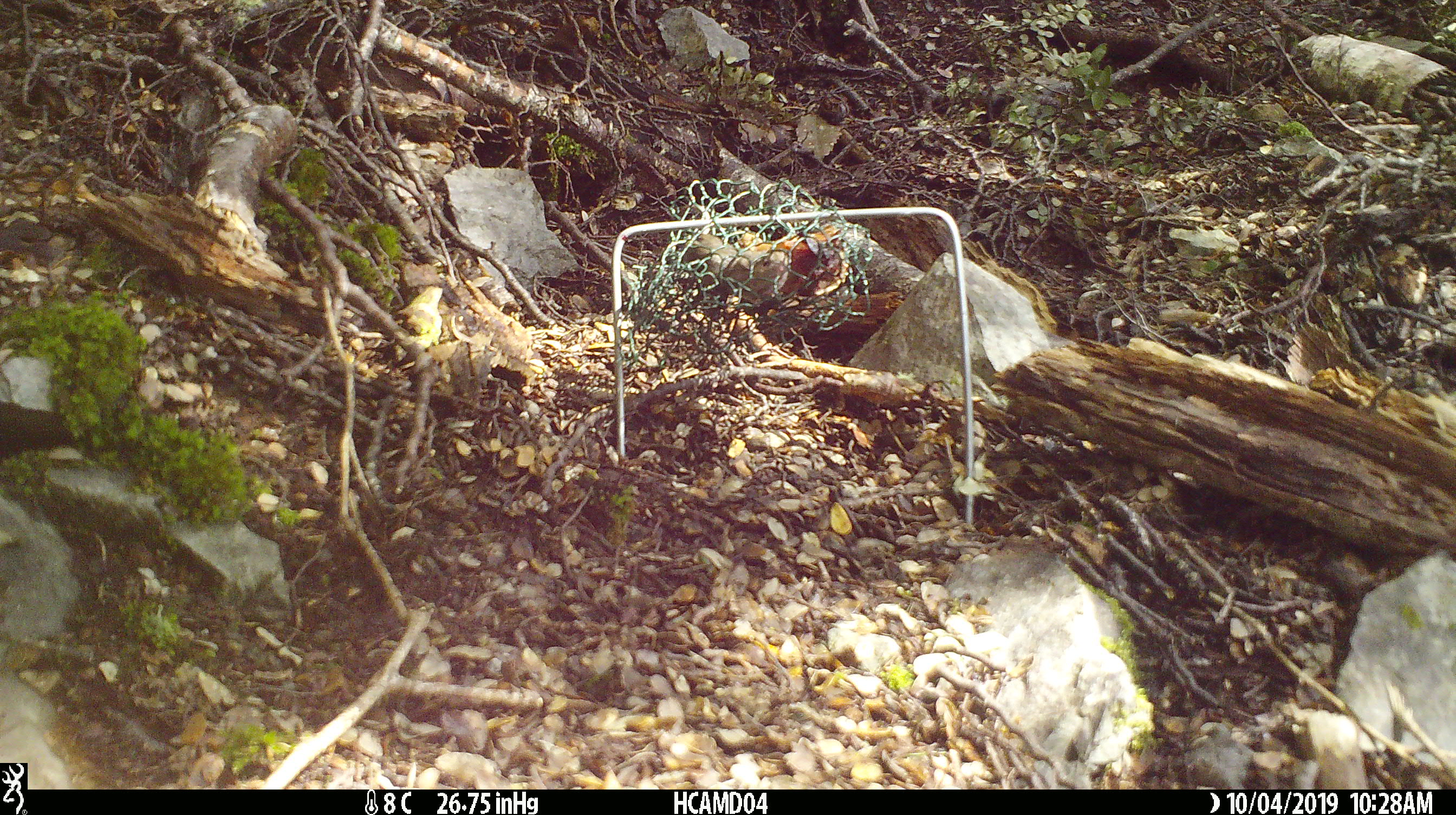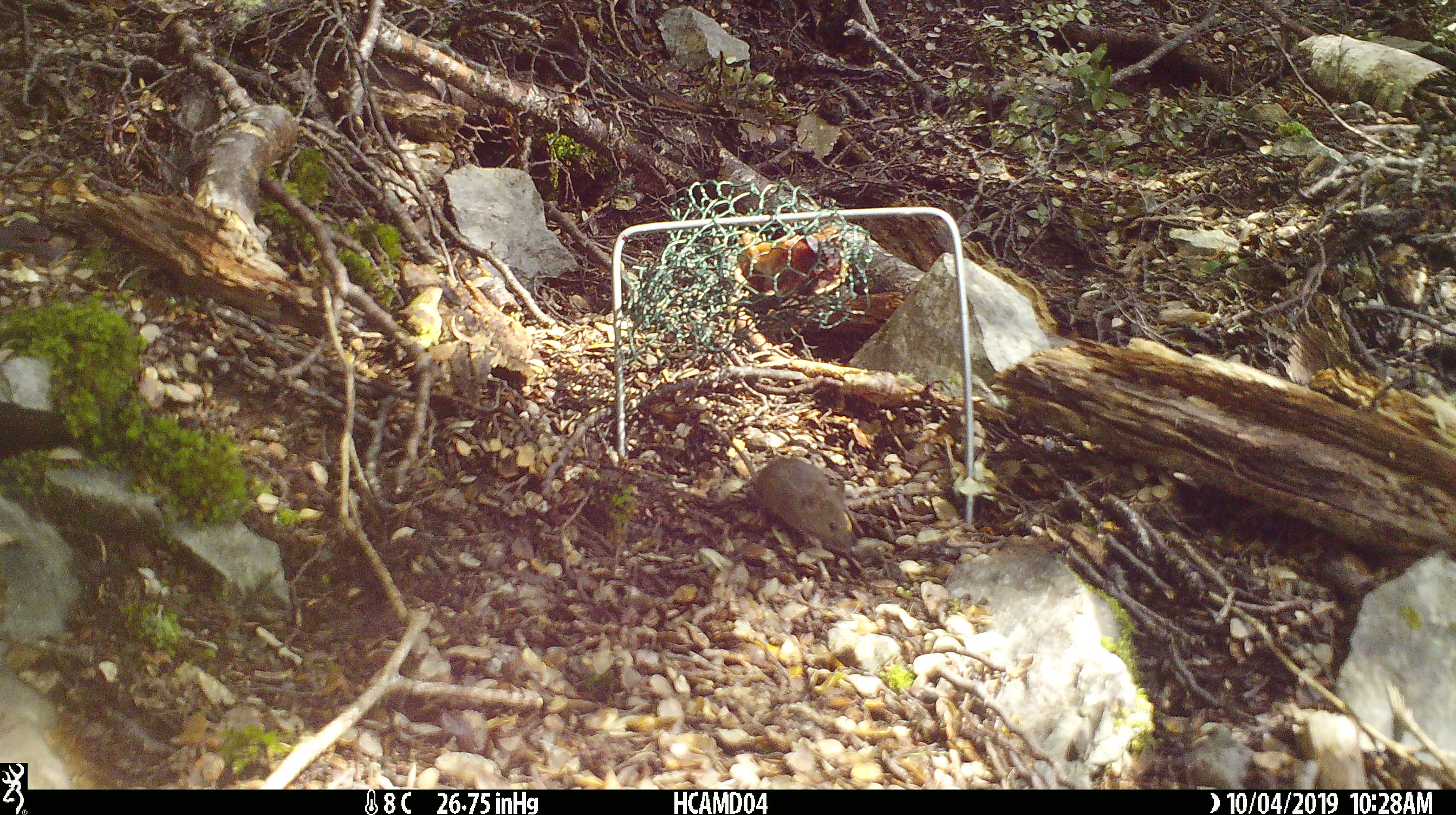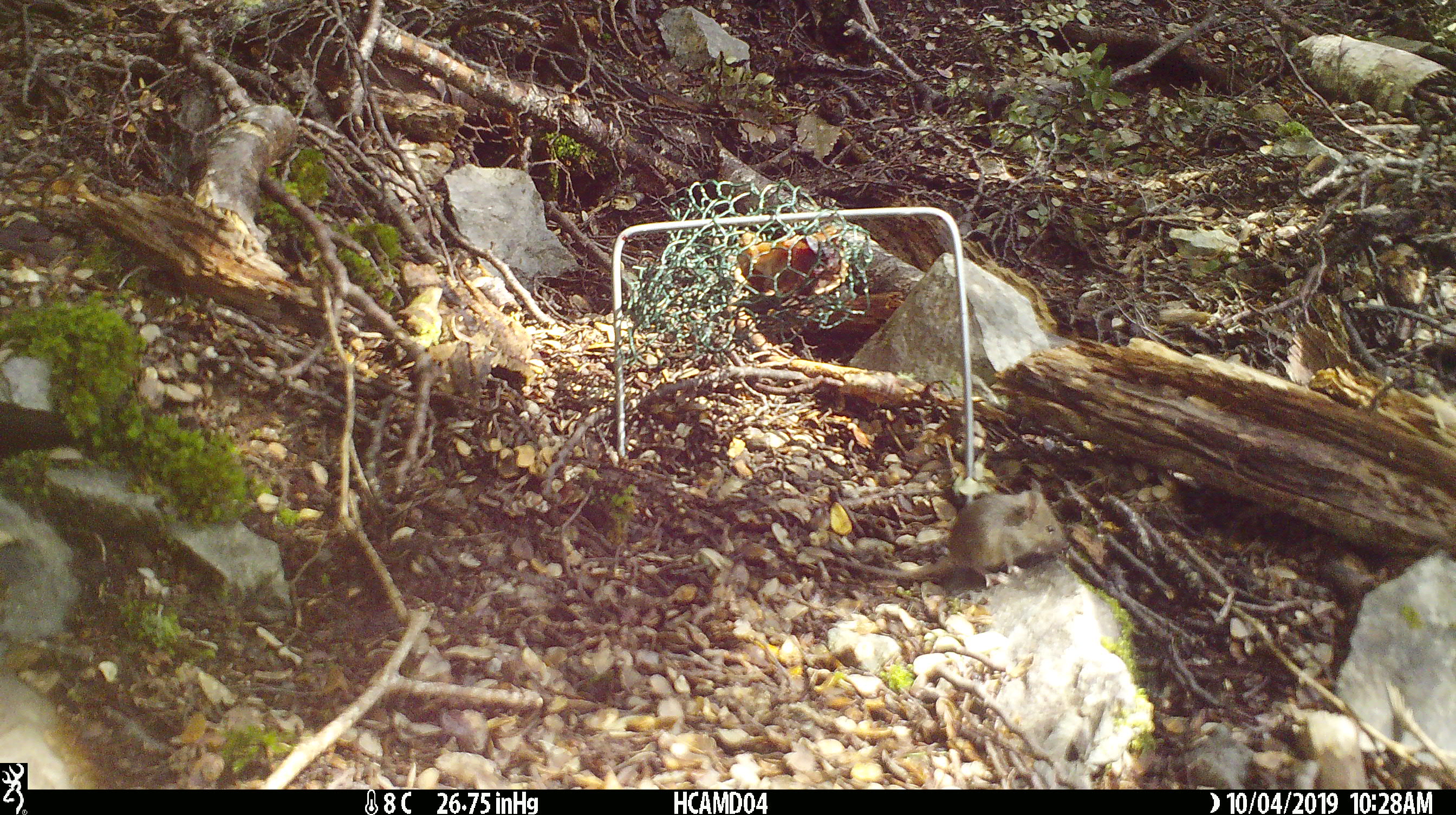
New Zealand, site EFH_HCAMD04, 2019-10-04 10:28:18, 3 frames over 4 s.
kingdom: Animalia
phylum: Chordata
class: Mammalia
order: Rodentia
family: Muridae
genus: Mus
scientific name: Mus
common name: mouse